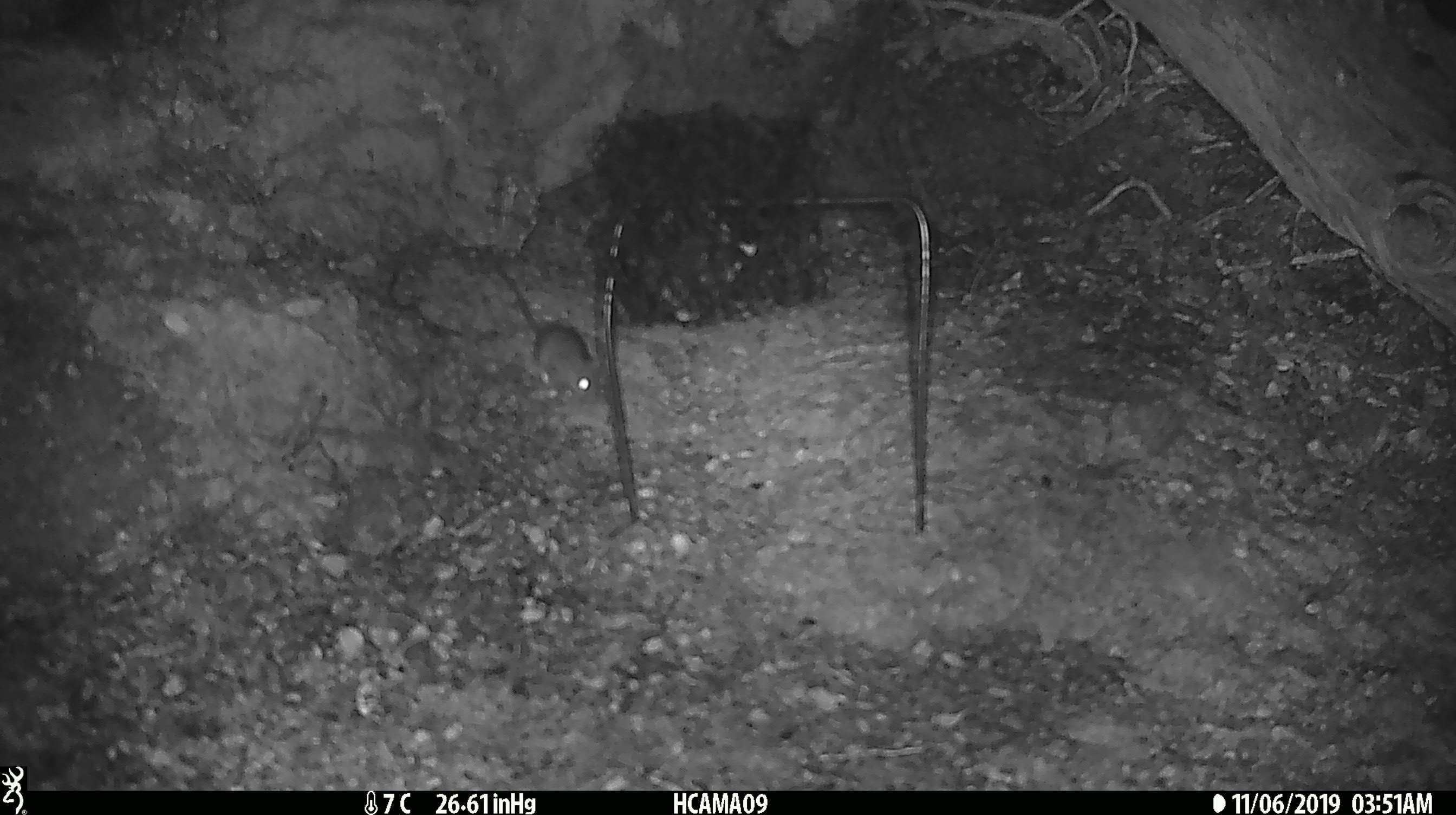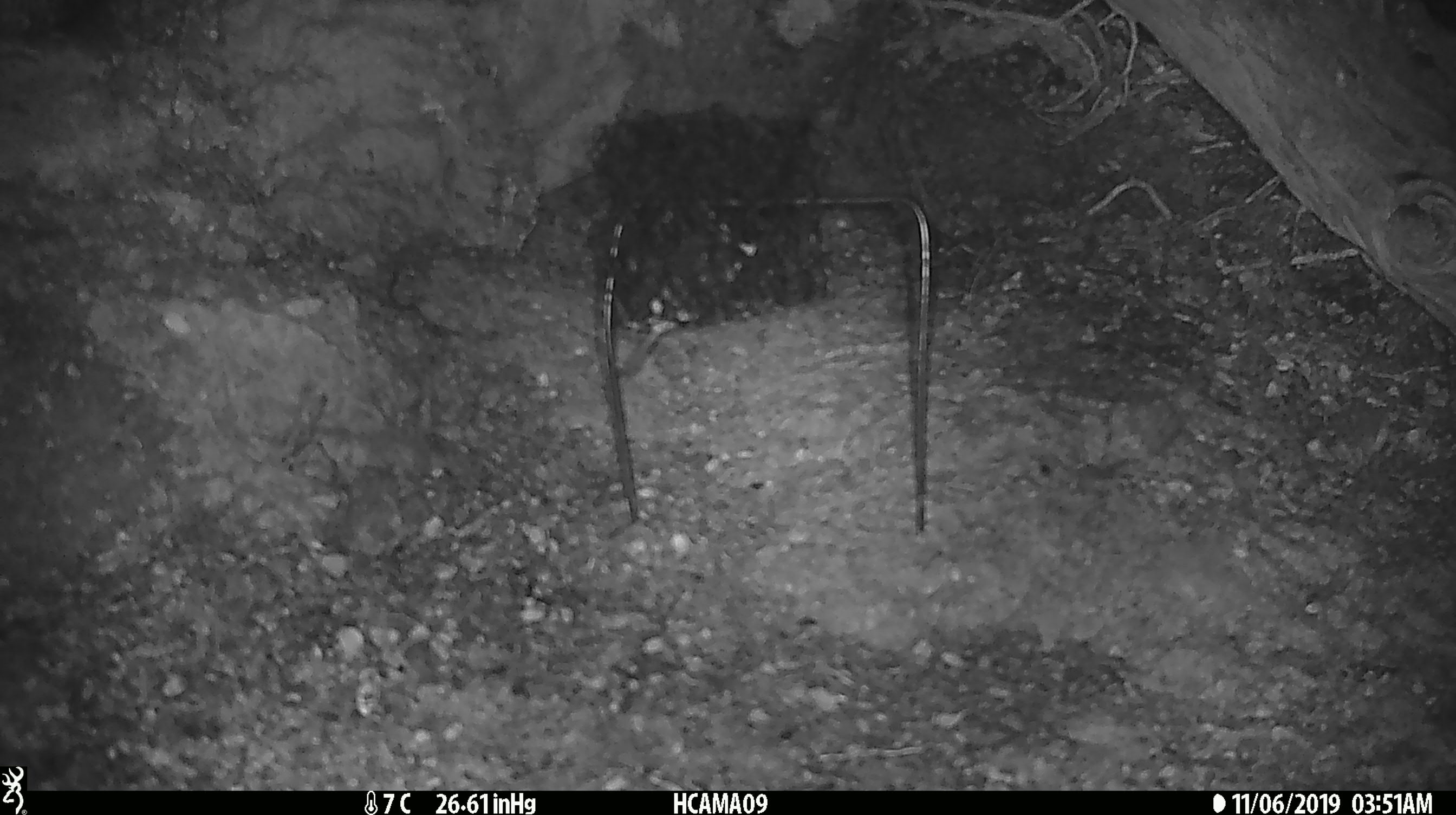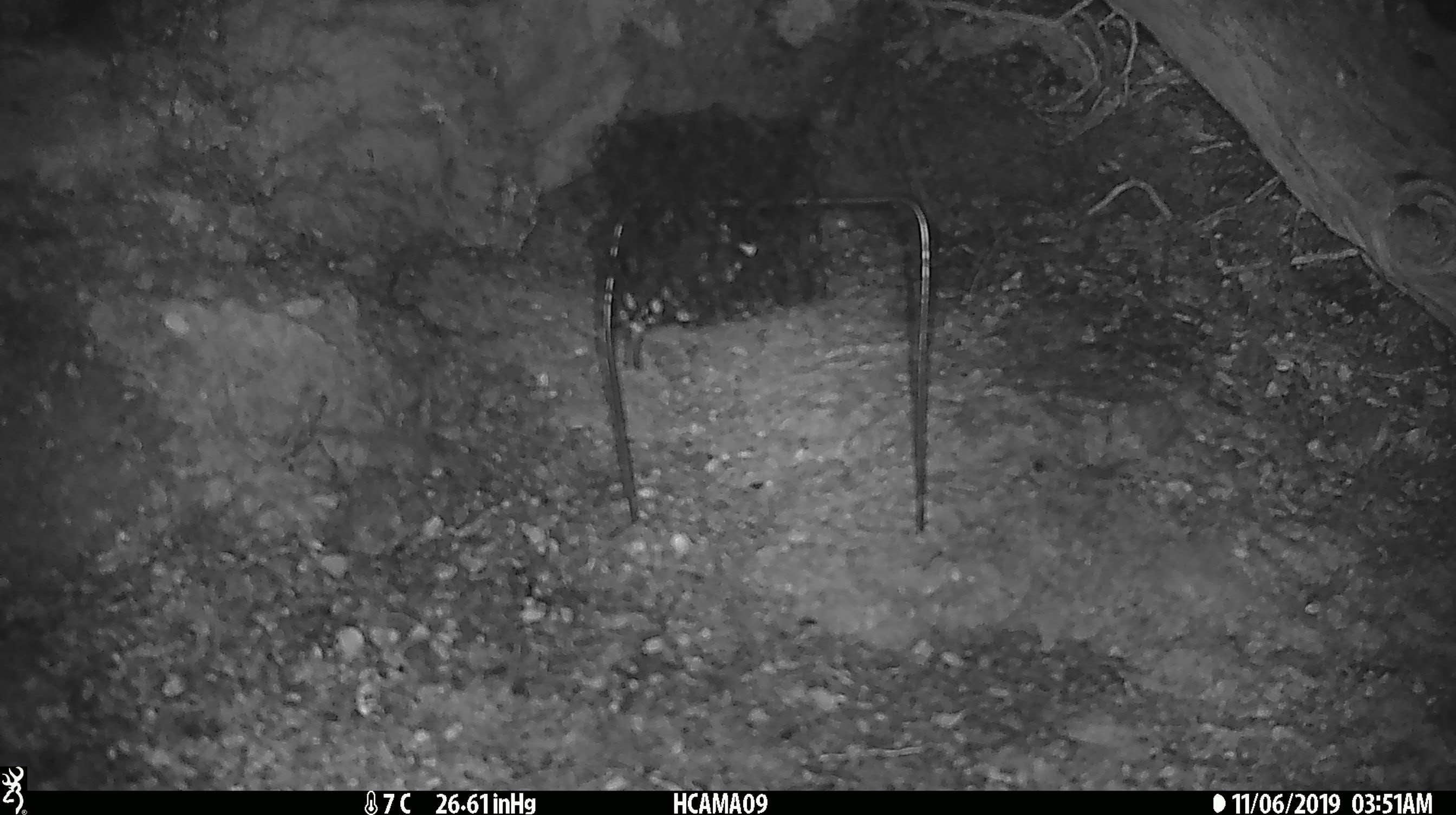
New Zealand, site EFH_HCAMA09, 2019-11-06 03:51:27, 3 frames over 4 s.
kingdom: Animalia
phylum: Chordata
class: Mammalia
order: Rodentia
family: Muridae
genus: Mus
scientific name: Mus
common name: mouse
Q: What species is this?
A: Mouse (Mus).